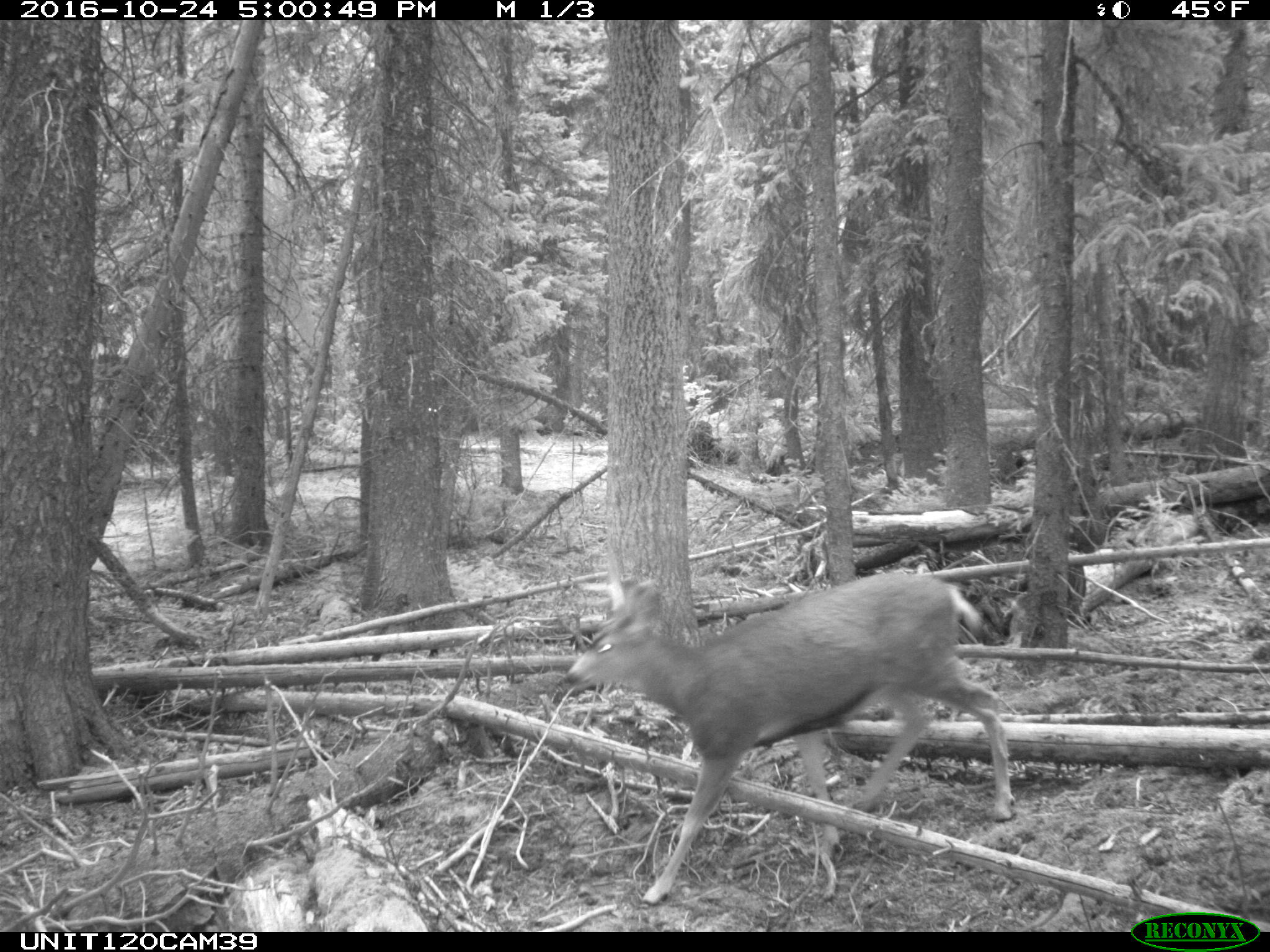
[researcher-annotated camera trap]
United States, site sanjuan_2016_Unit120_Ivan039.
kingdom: Animalia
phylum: Chordata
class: Mammalia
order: Artiodactyla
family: Cervidae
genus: Odocoileus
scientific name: Odocoileus hemionus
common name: mule deer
Odocoileus hemionus (mule deer).